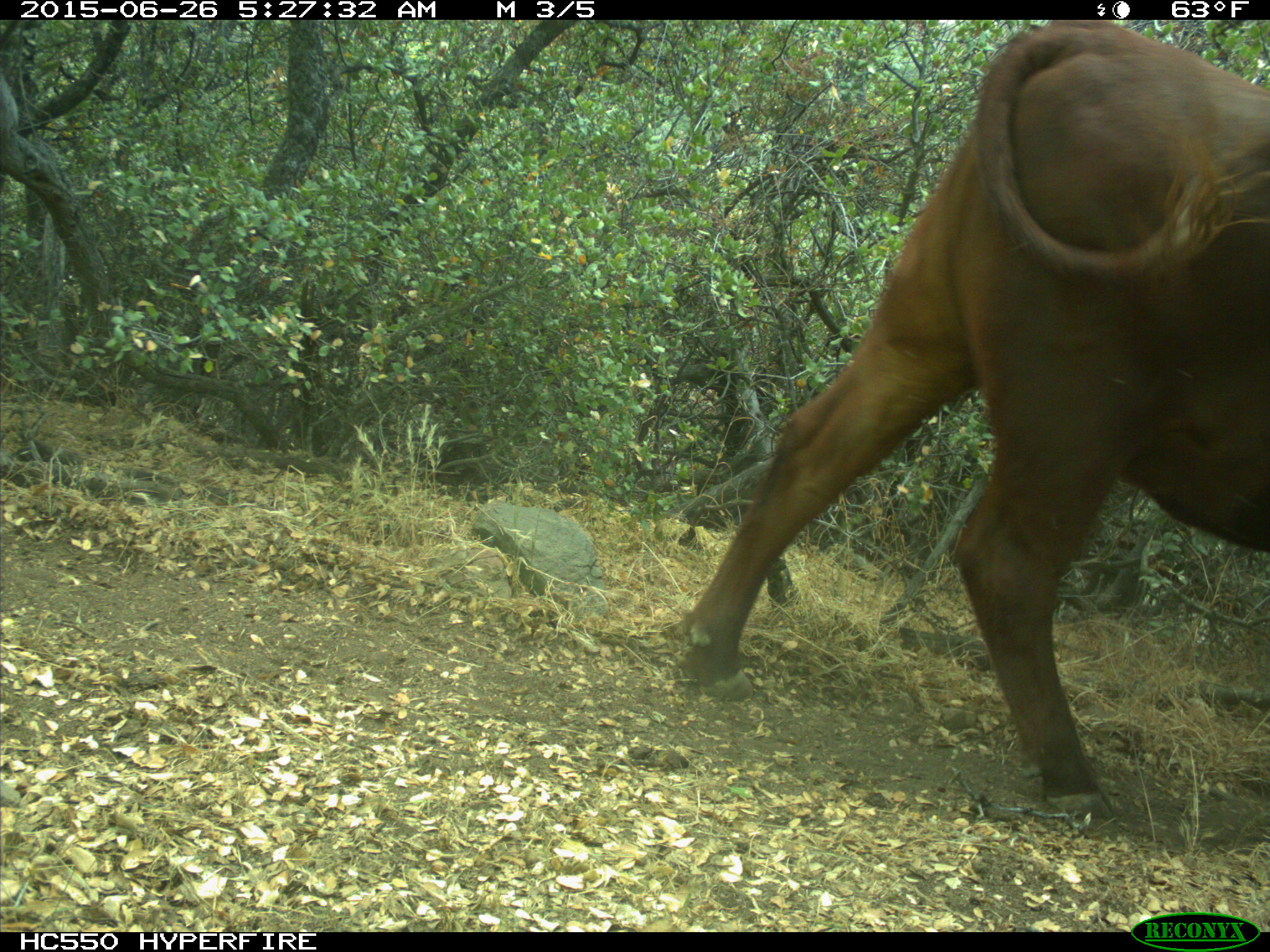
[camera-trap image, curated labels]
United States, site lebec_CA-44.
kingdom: Animalia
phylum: Chordata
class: Mammalia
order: Artiodactyla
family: Bovidae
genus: Bos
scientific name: Bos taurus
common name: domestic cow